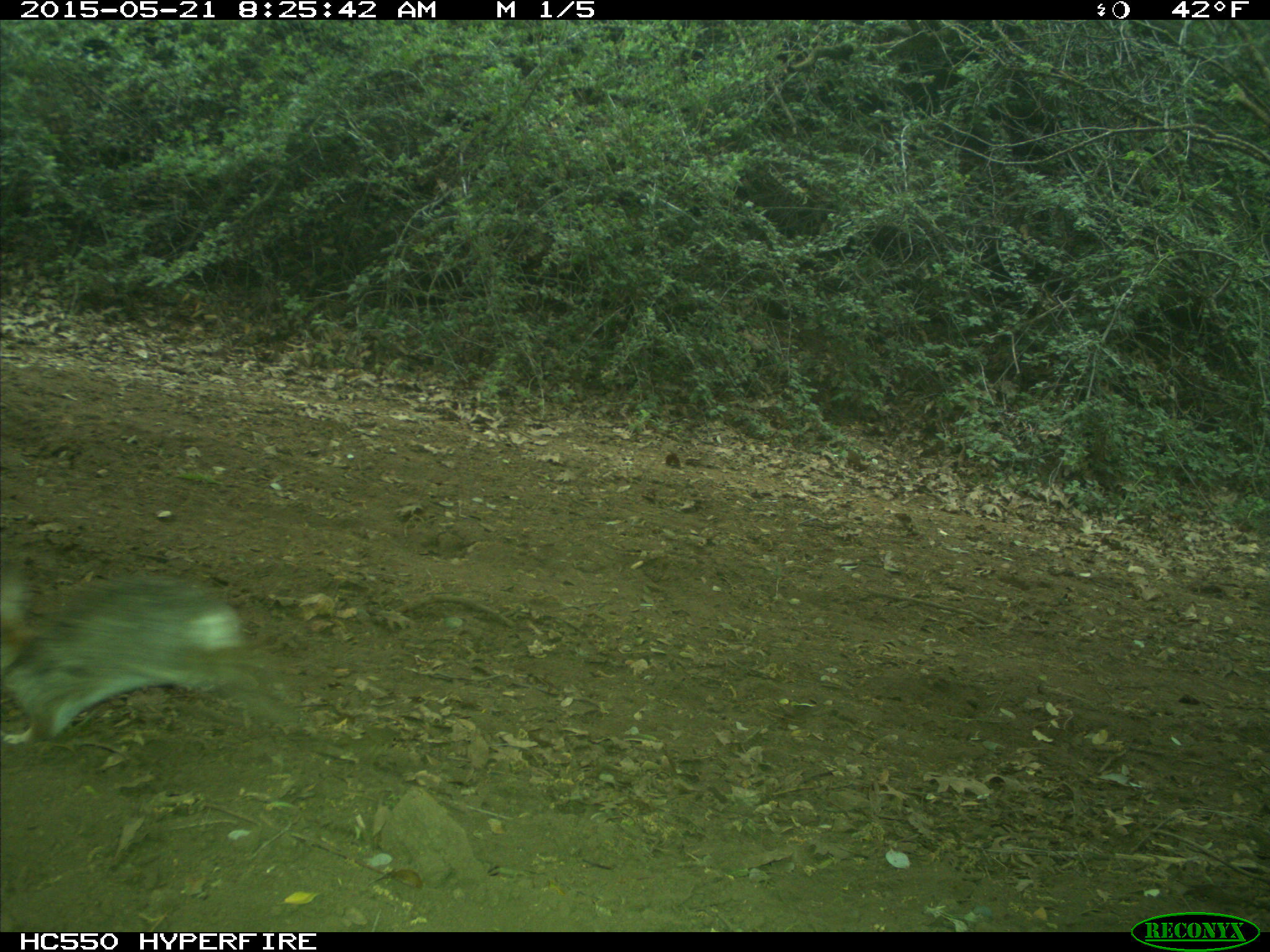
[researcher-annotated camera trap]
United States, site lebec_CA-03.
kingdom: Animalia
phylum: Chordata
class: Mammalia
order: Lagomorpha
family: Leporidae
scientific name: Leporidae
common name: rabbits and hares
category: unidentified rabbit